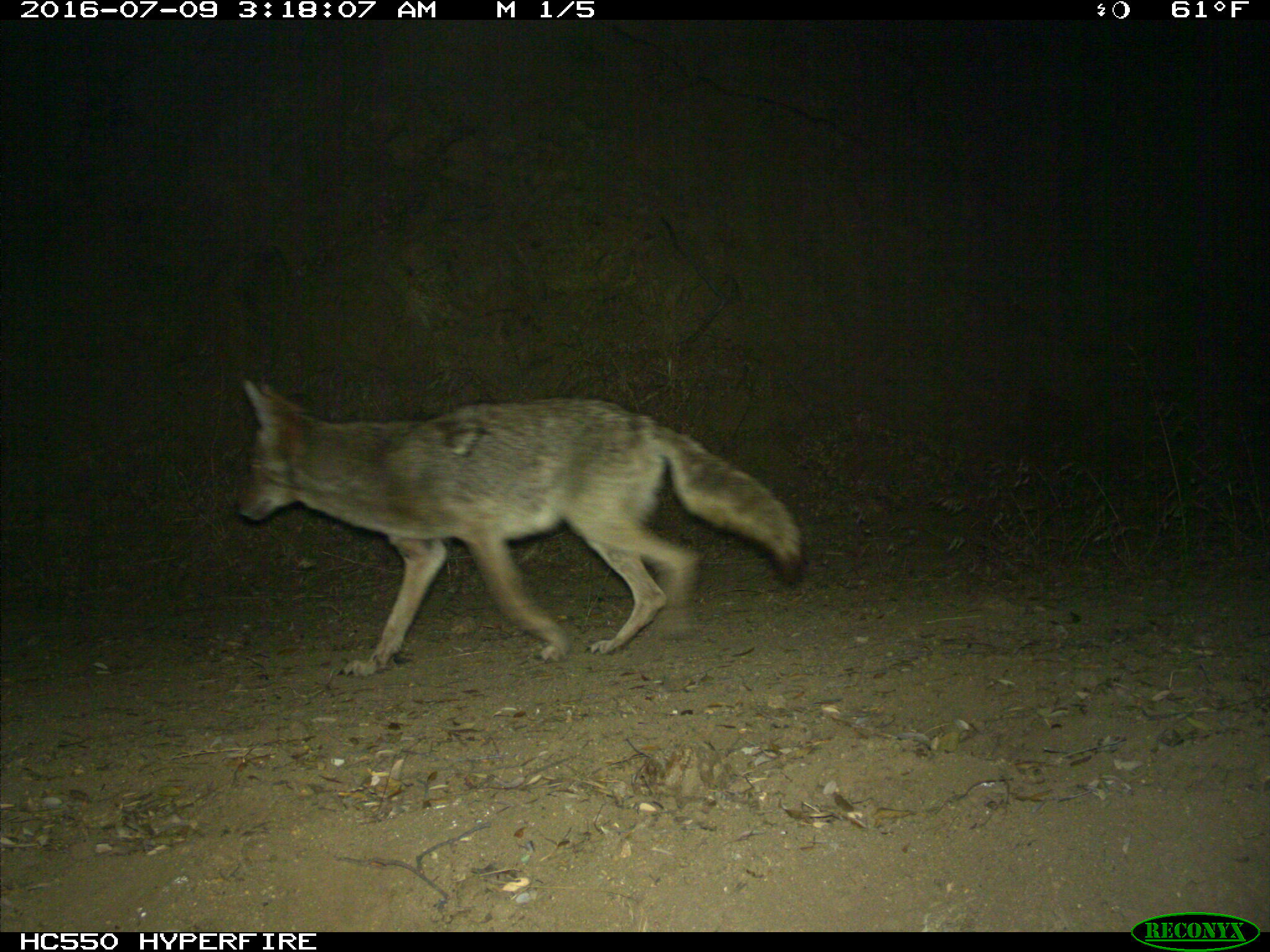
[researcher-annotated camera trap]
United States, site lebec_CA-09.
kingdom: Animalia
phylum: Chordata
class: Mammalia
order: Carnivora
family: Canidae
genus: Canis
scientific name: Canis latrans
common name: coyote